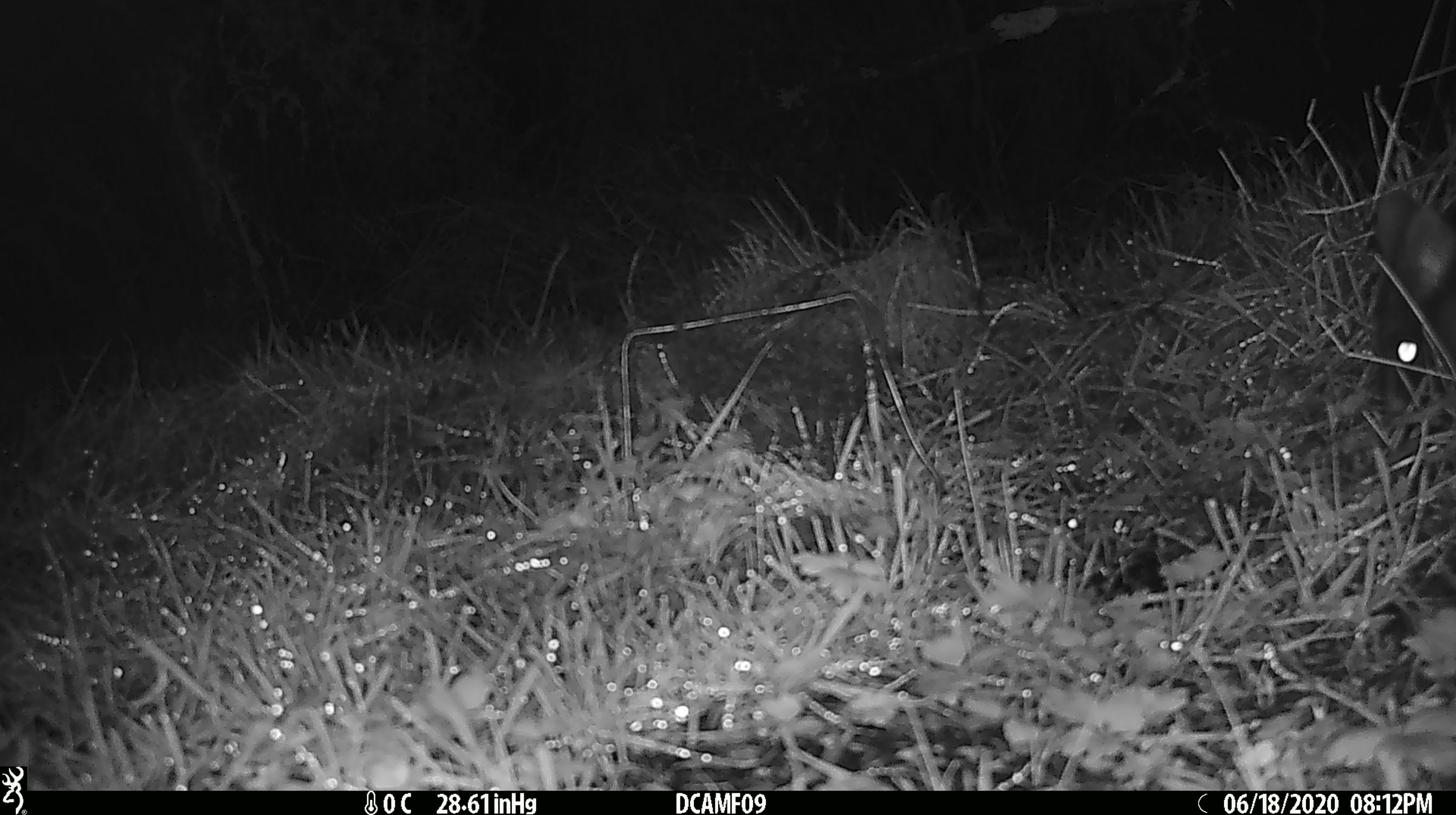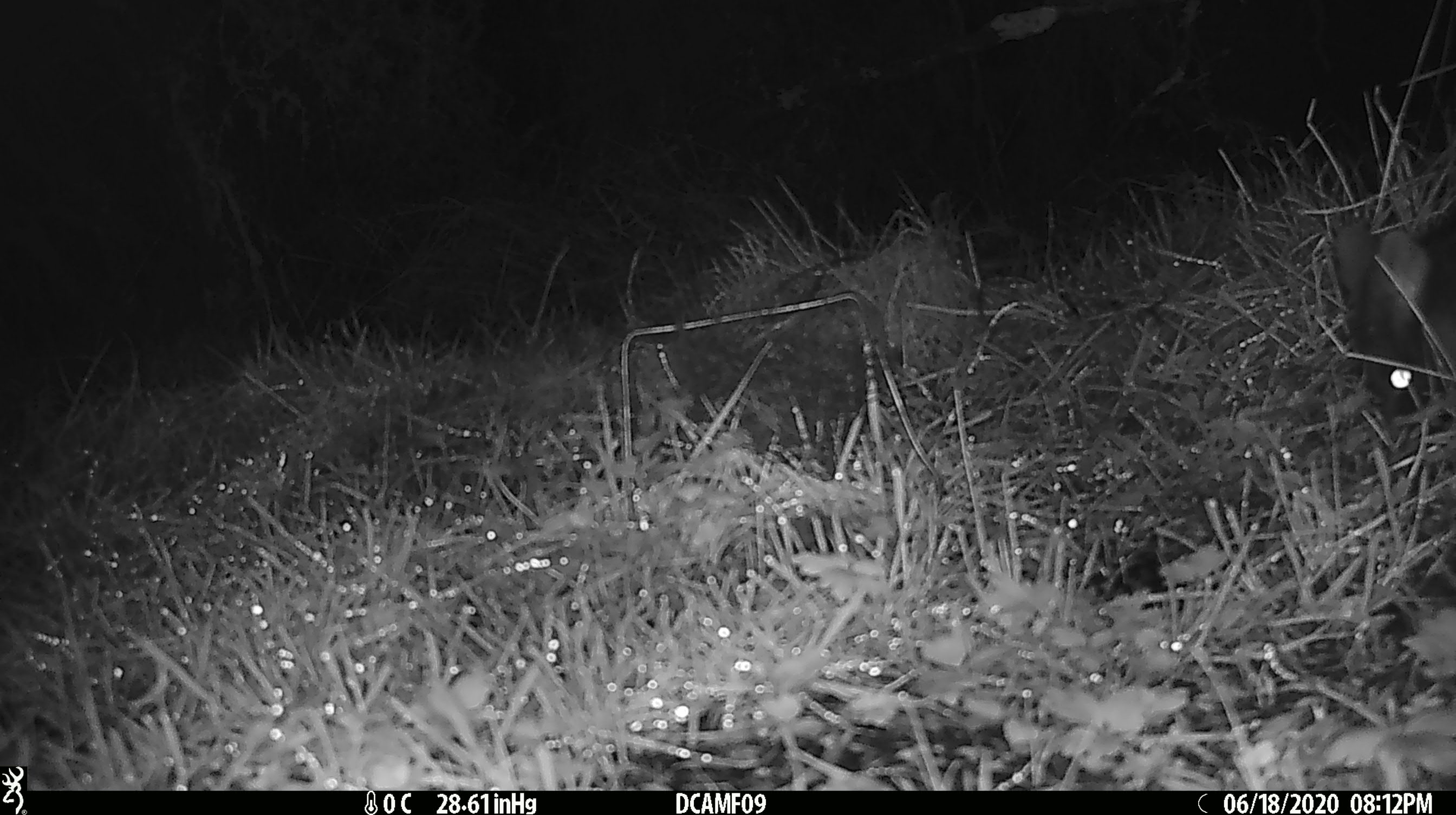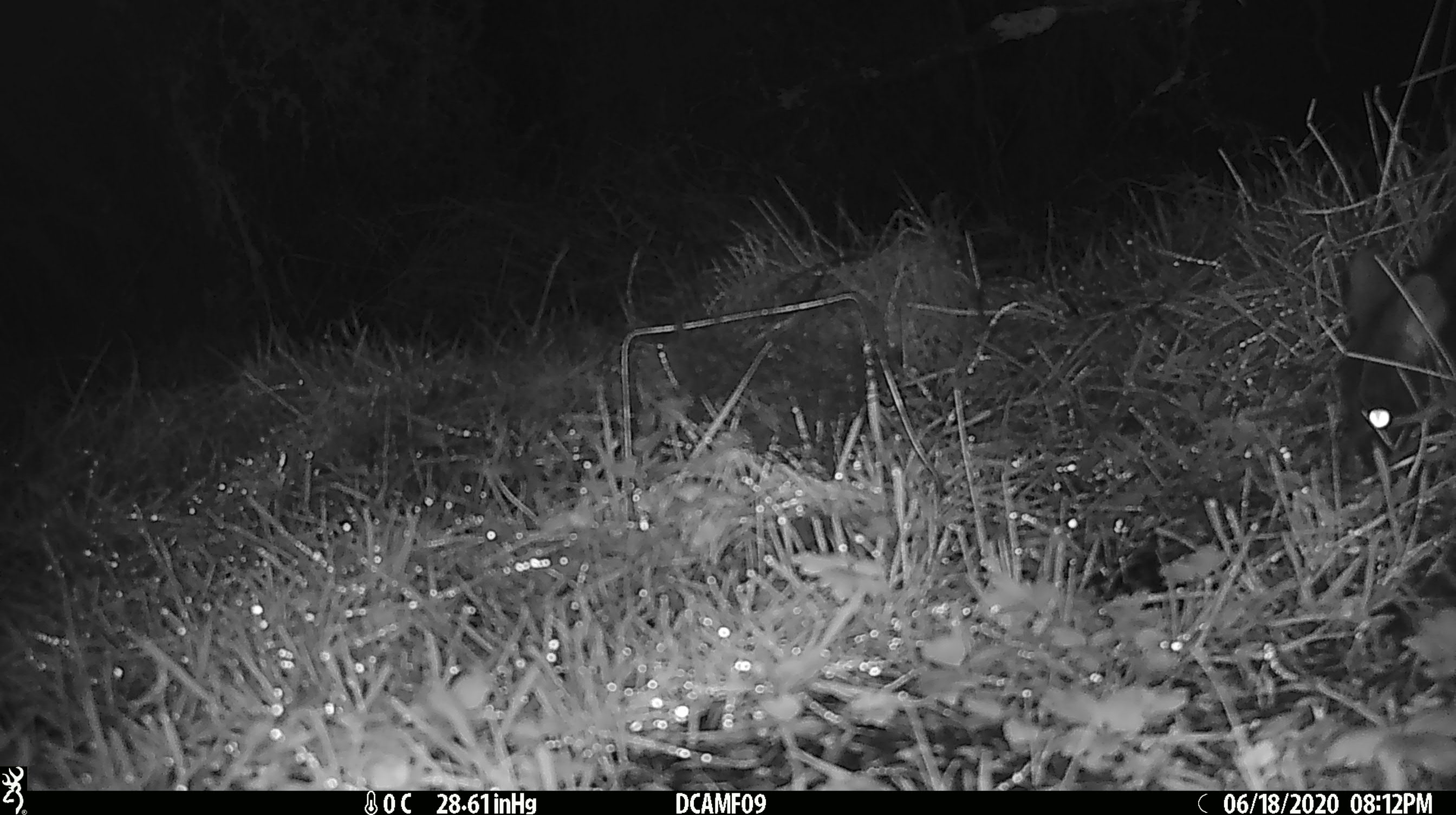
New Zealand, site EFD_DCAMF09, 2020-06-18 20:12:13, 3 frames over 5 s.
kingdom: Animalia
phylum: Chordata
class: Mammalia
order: Diprotodontia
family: Phalangeridae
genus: Trichosurus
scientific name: Trichosurus vulpecula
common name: common brushtail possum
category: possum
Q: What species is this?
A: Possum (common brushtail possum) (Trichosurus vulpecula).